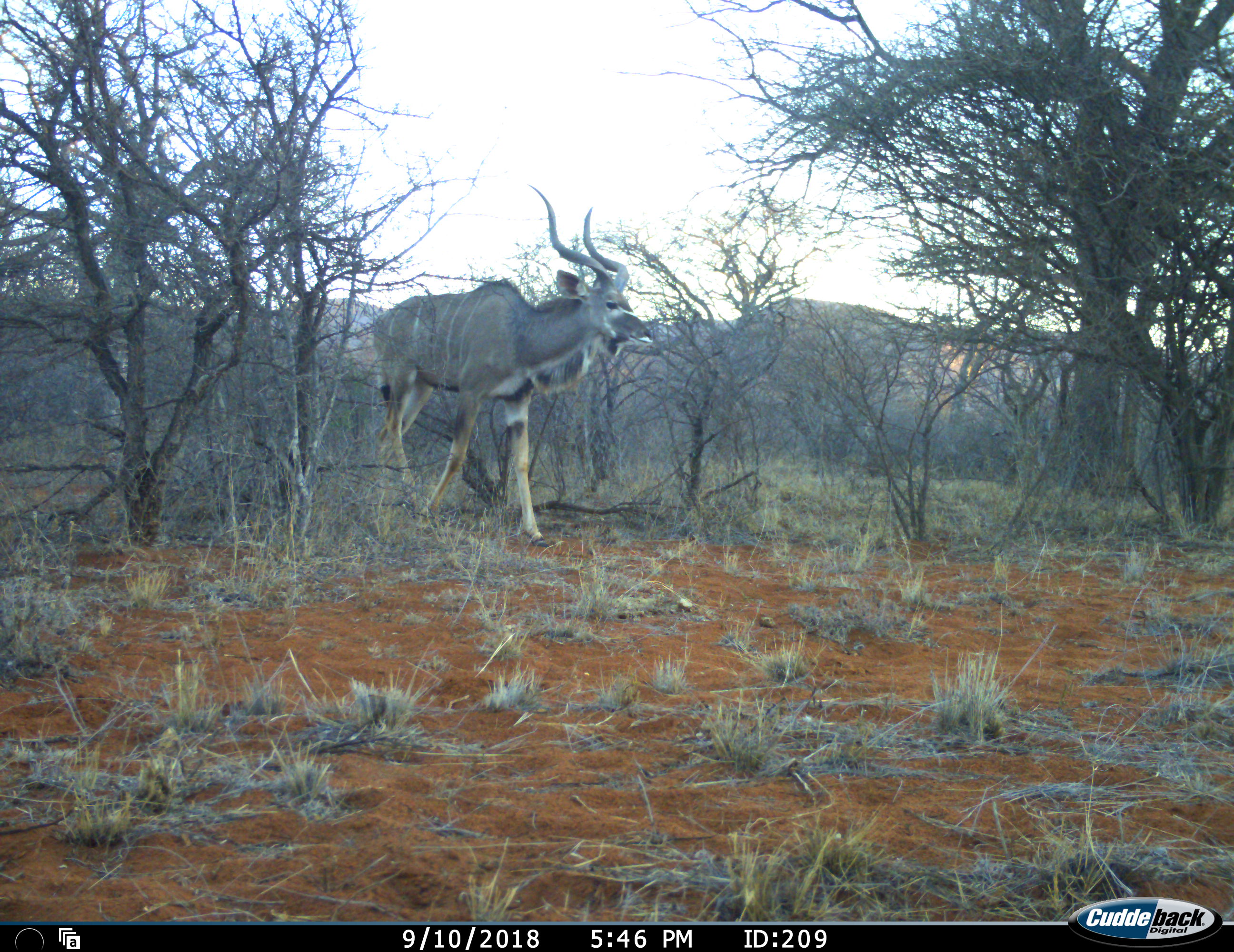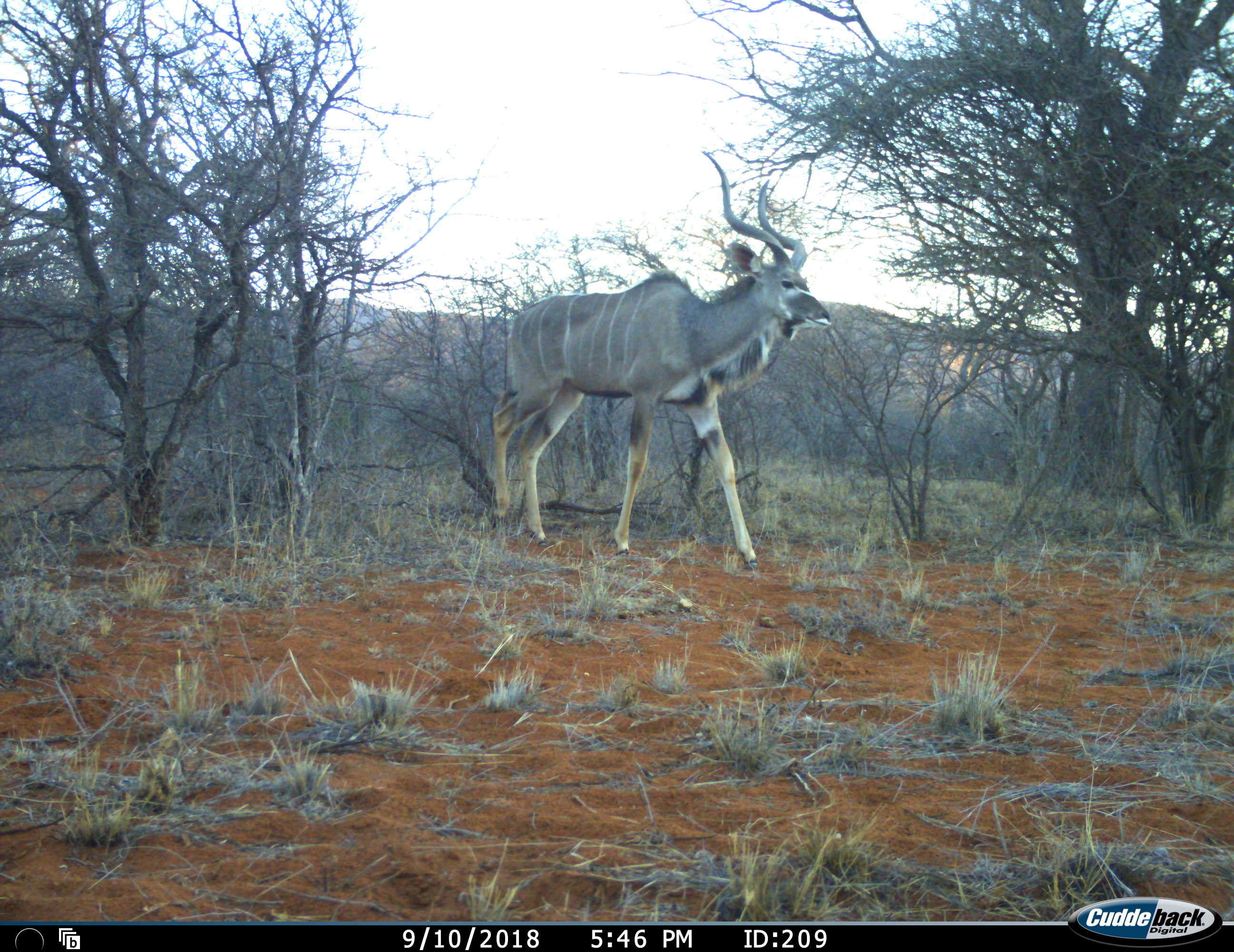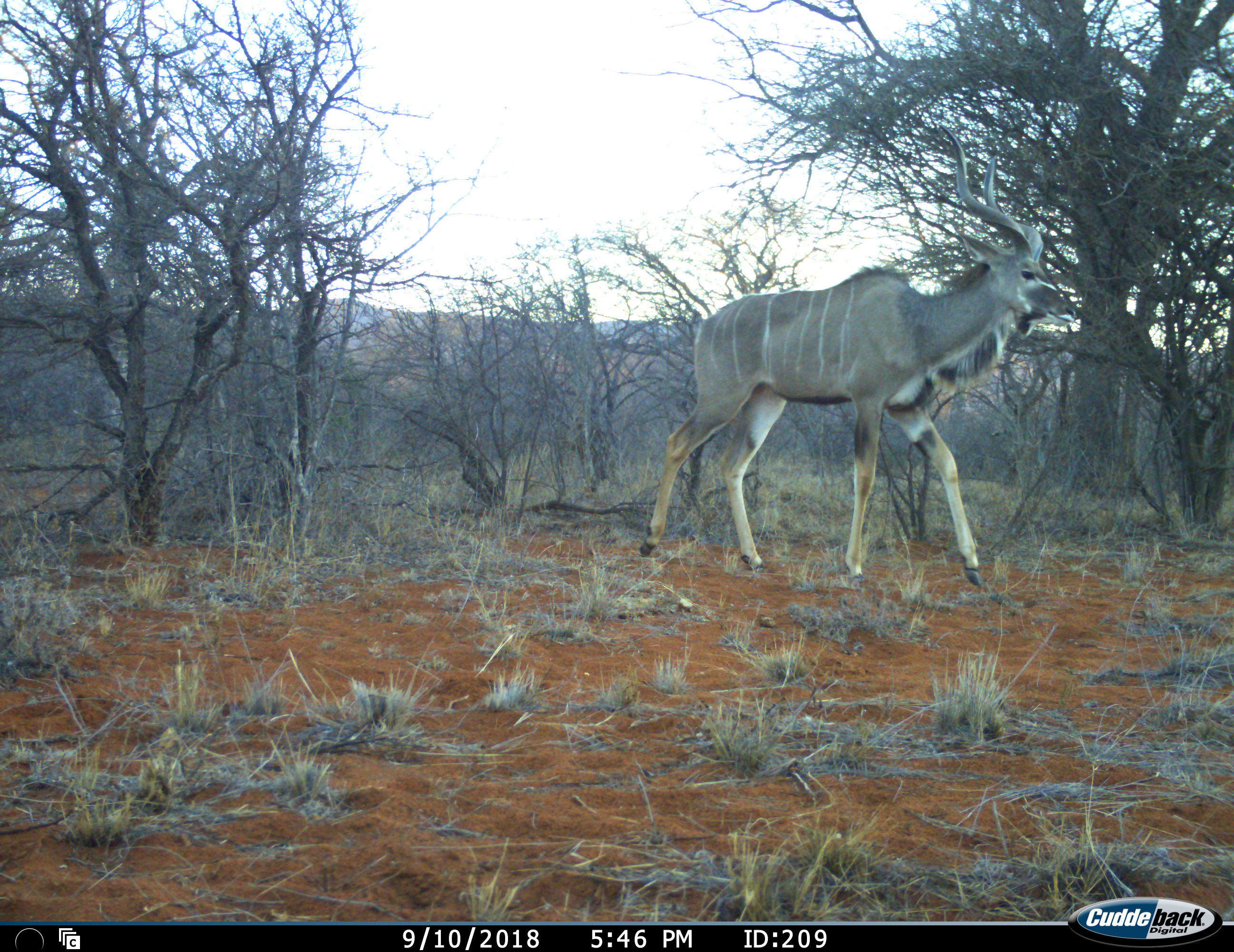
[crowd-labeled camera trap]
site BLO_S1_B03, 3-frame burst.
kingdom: Animalia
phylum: Chordata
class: Mammalia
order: Artiodactyla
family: Bovidae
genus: Tragelaphus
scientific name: Tragelaphus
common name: kudu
Kudu (Tragelaphus), count 1. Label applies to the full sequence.